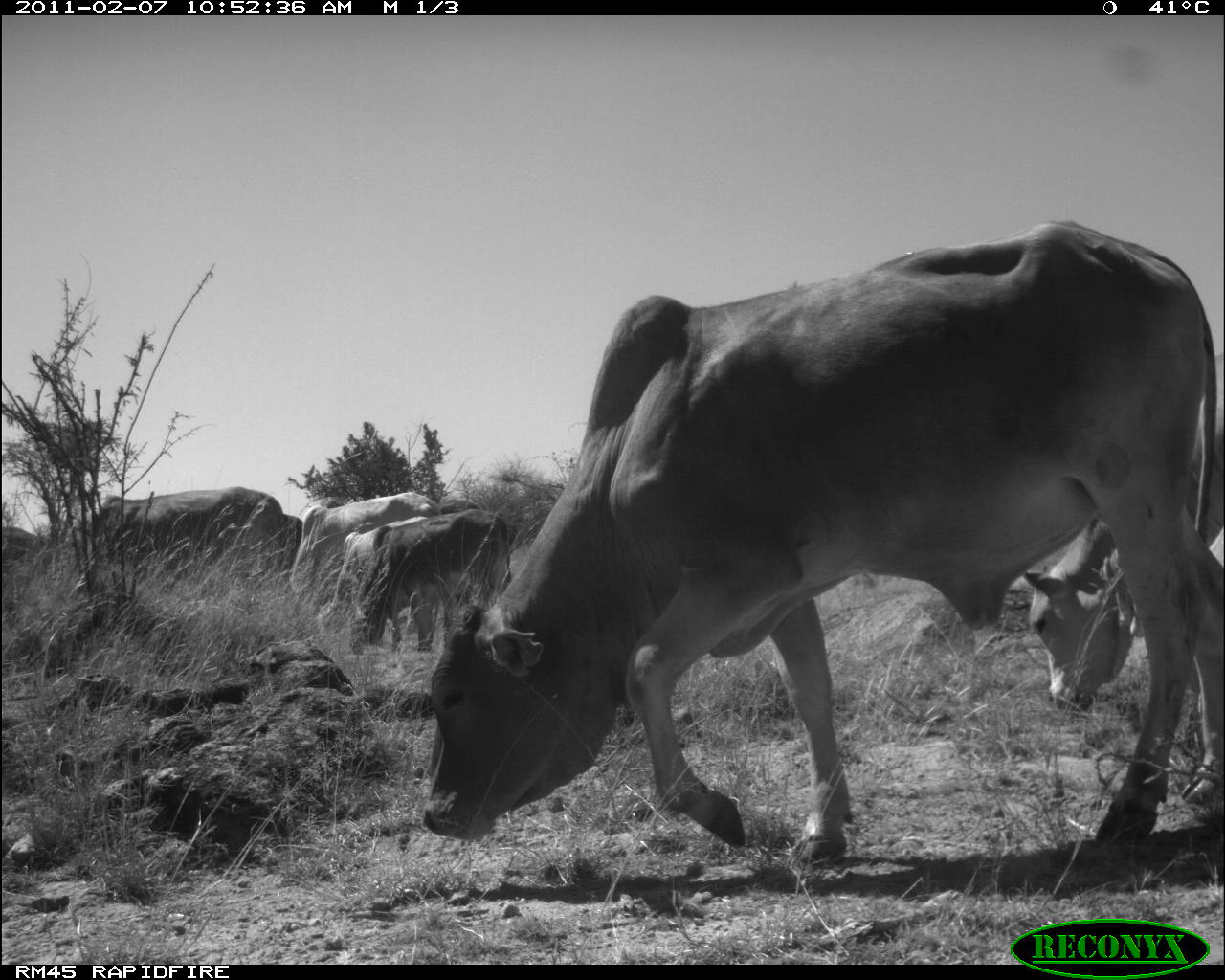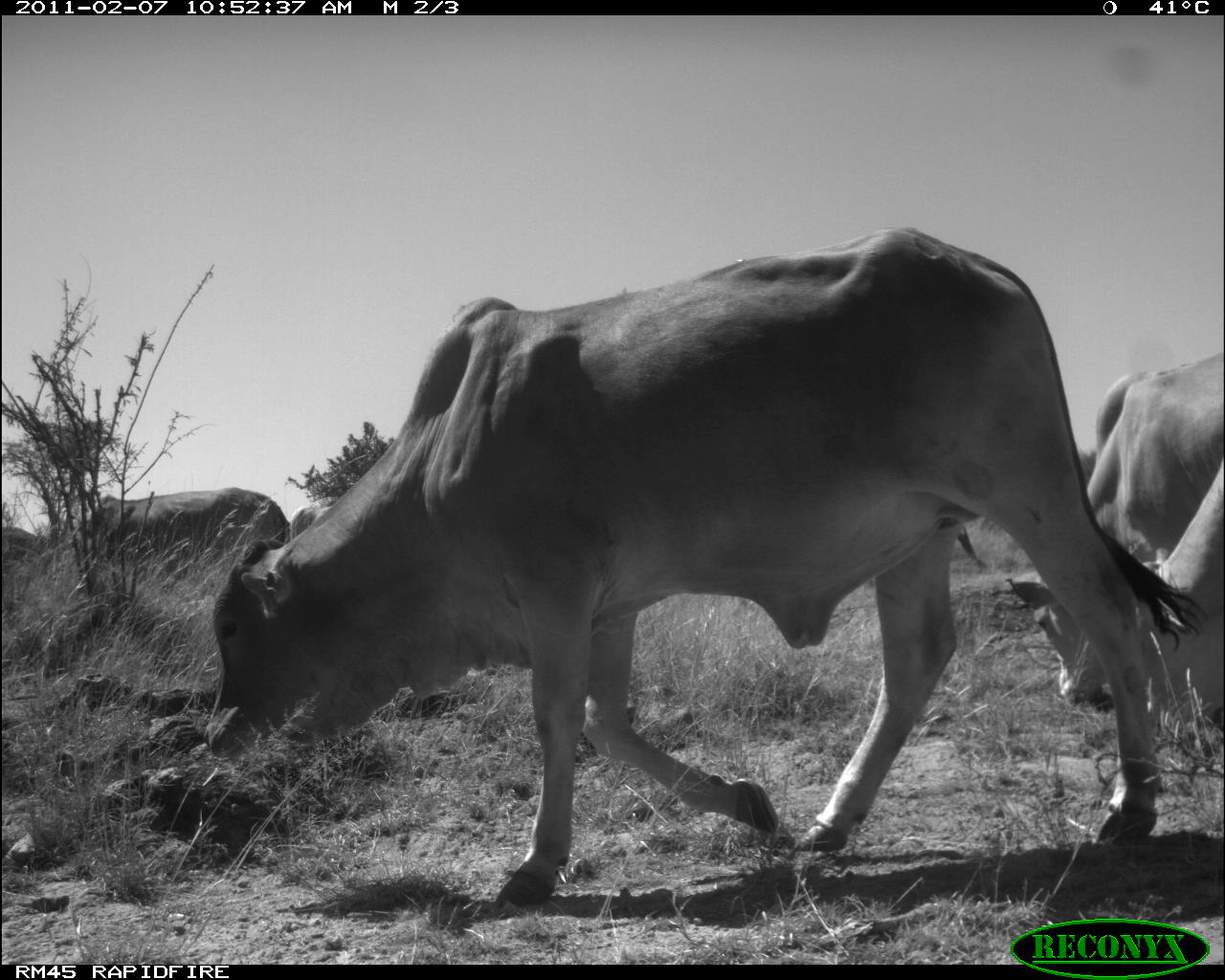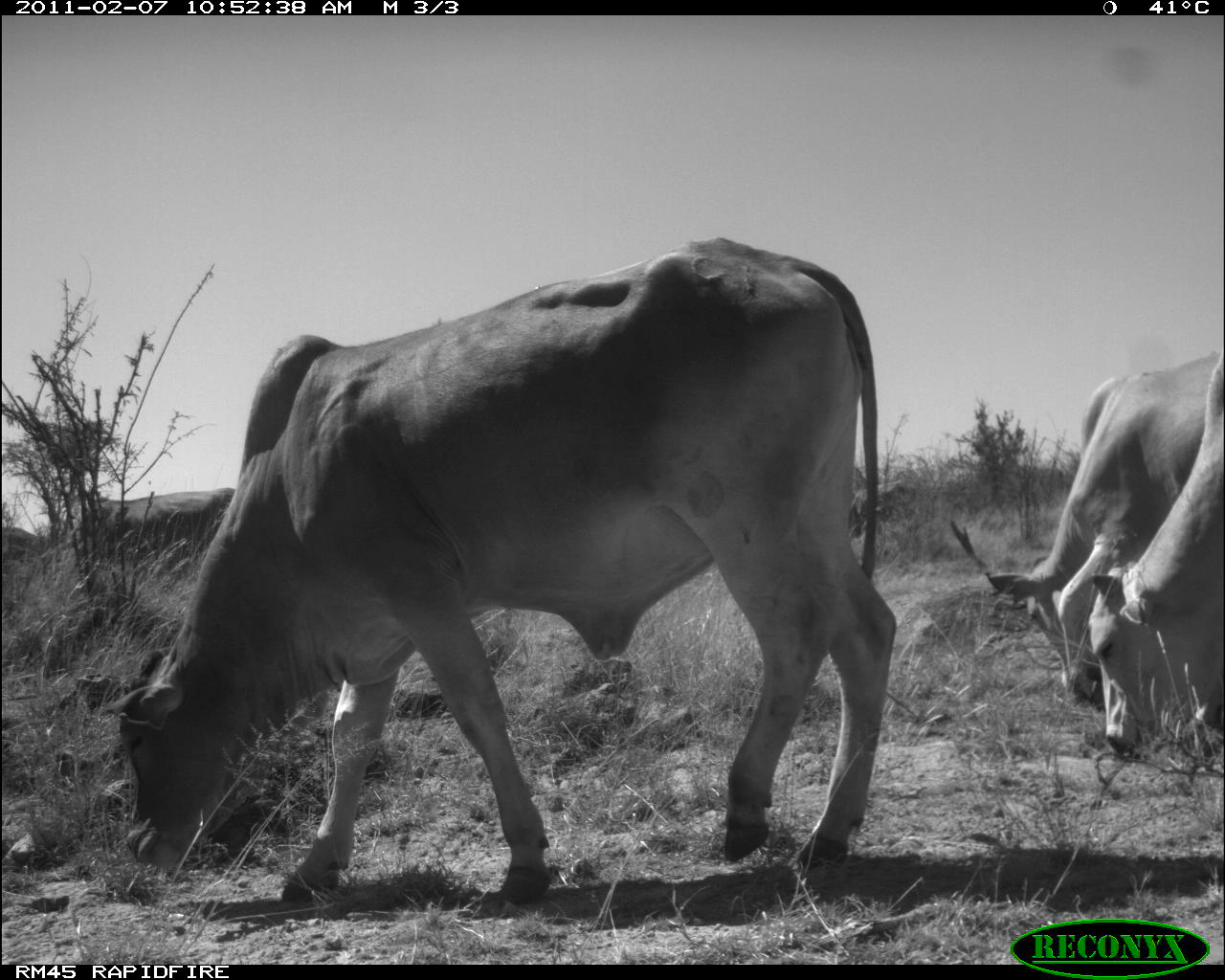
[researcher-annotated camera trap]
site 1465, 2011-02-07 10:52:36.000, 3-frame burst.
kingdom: Animalia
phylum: Chordata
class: Mammalia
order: Artiodactyla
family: Bovidae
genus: Bos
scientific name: Bos taurus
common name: domestic cattle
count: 6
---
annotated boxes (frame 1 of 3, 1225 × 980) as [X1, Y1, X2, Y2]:
bos taurus: [421, 220, 1217, 867]; [1021, 351, 1224, 711]; [61, 486, 286, 607]; [351, 506, 514, 658]; [288, 489, 442, 601]; [314, 516, 431, 653]; [283, 503, 303, 573]; [432, 495, 481, 514]